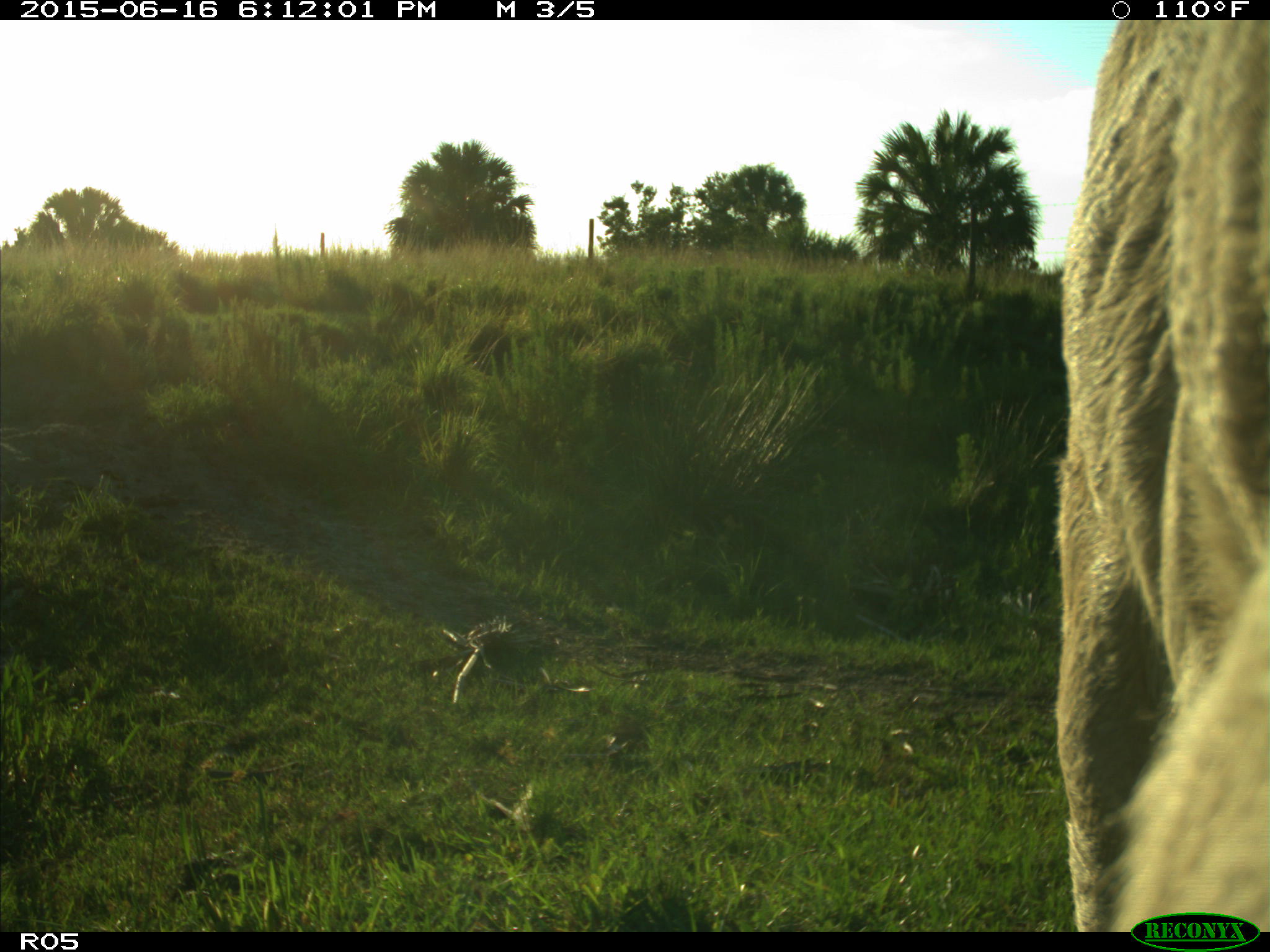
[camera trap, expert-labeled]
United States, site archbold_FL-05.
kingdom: Animalia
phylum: Chordata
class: Mammalia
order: Artiodactyla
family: Bovidae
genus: Bos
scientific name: Bos taurus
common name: domestic cow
Bos taurus (domestic cow).